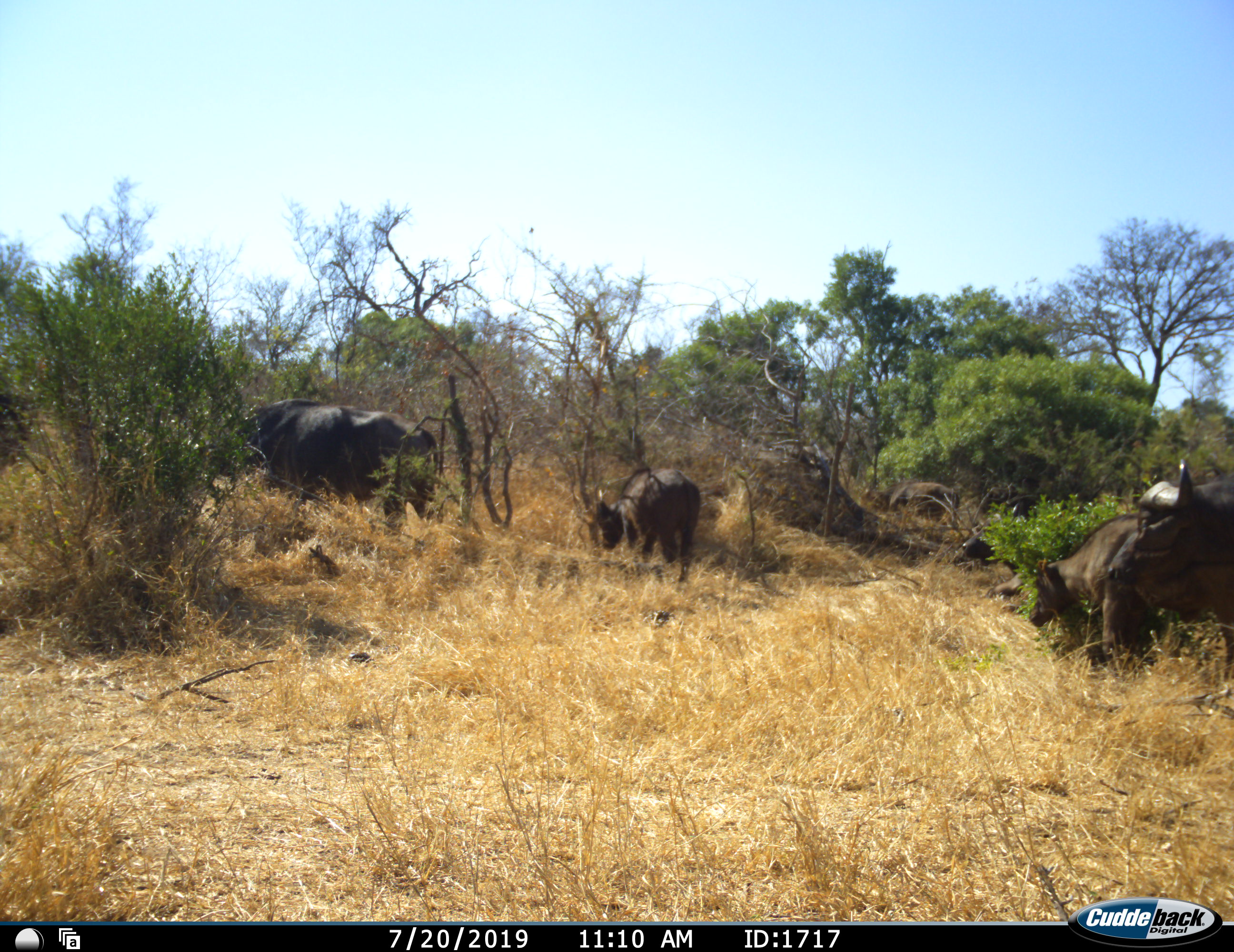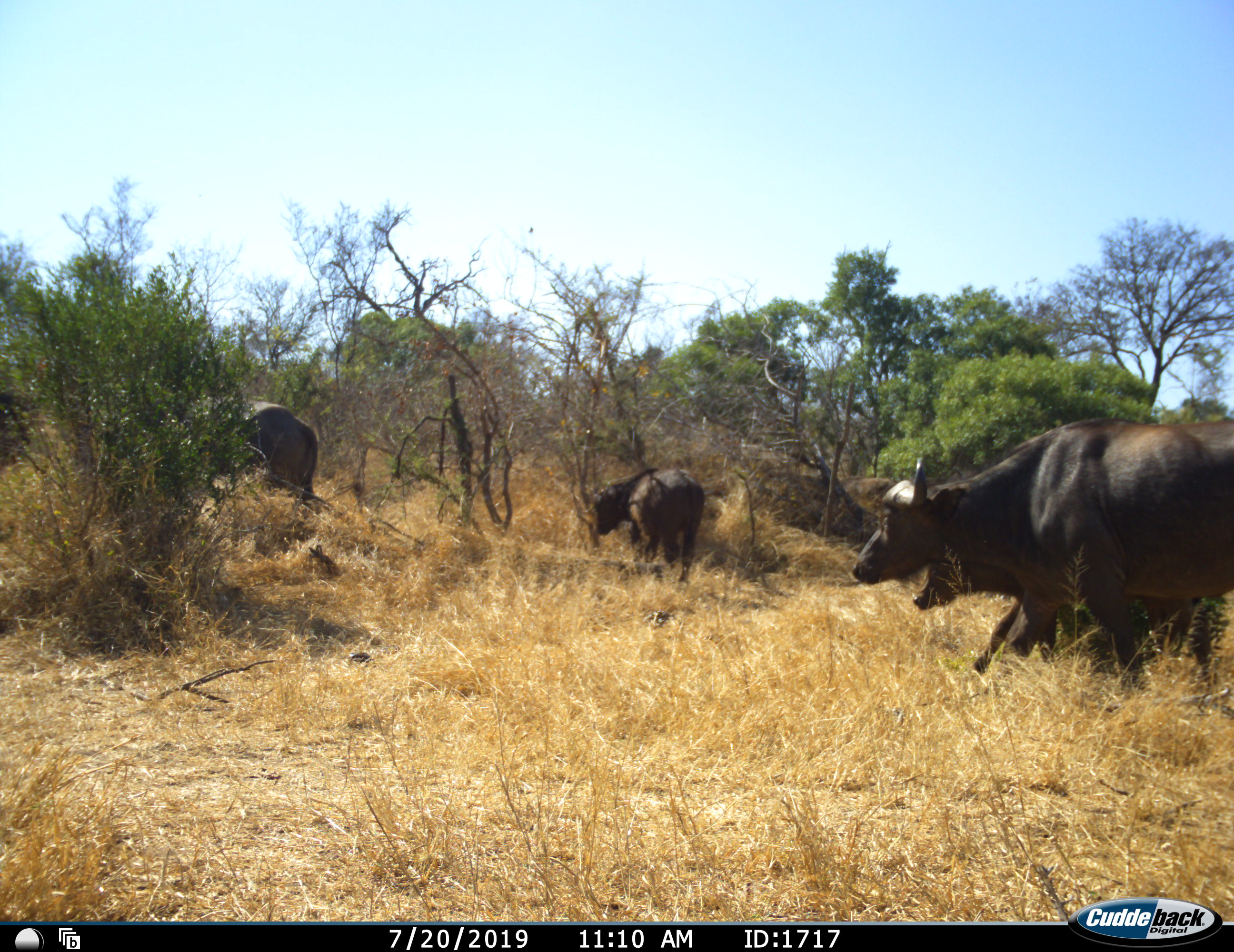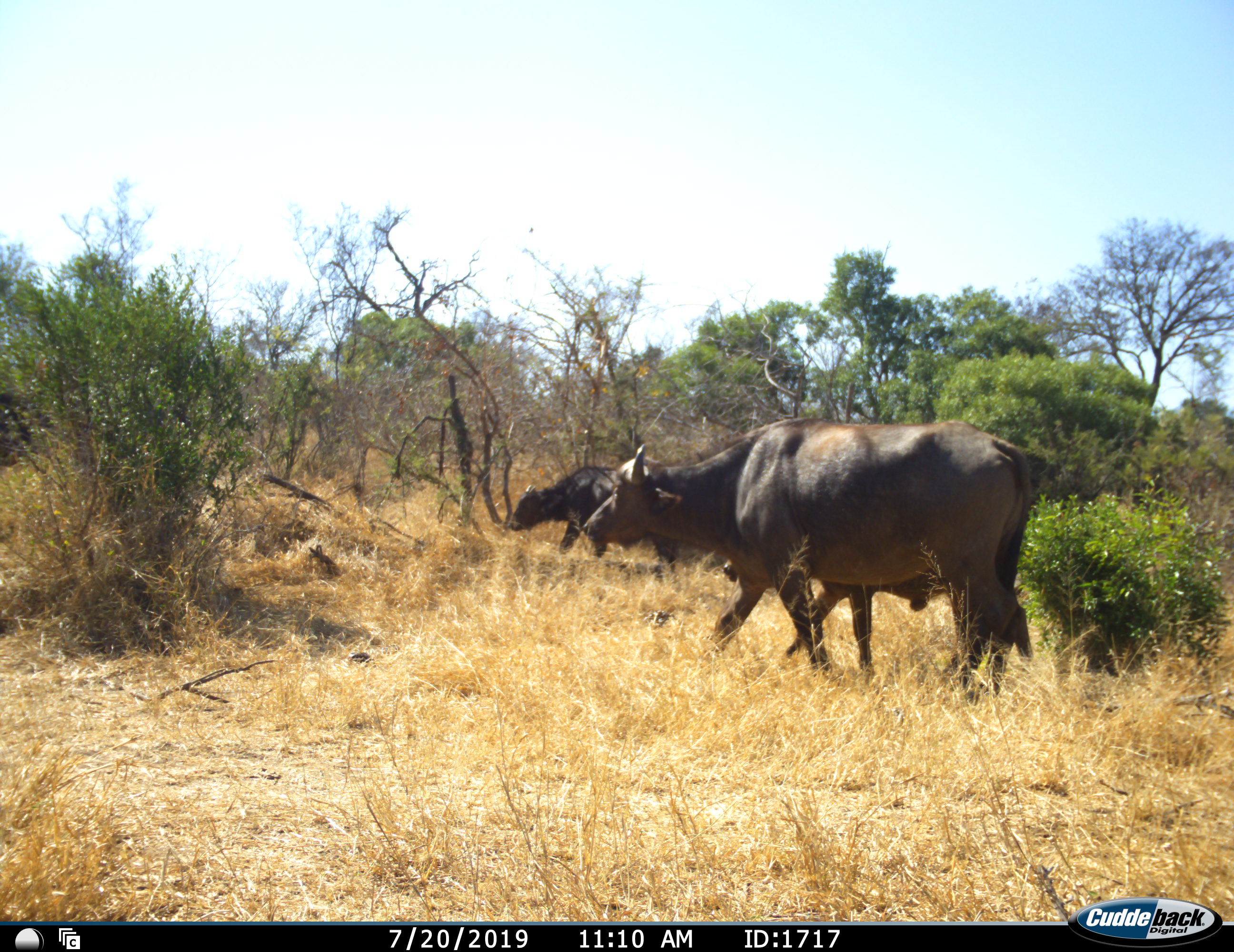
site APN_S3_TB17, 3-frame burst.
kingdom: Animalia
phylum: Chordata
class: Mammalia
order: Artiodactyla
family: Bovidae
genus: Syncerus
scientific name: Syncerus caffer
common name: african buffalo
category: buffalo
Buffalo (african buffalo) (Syncerus caffer), count 5. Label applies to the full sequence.